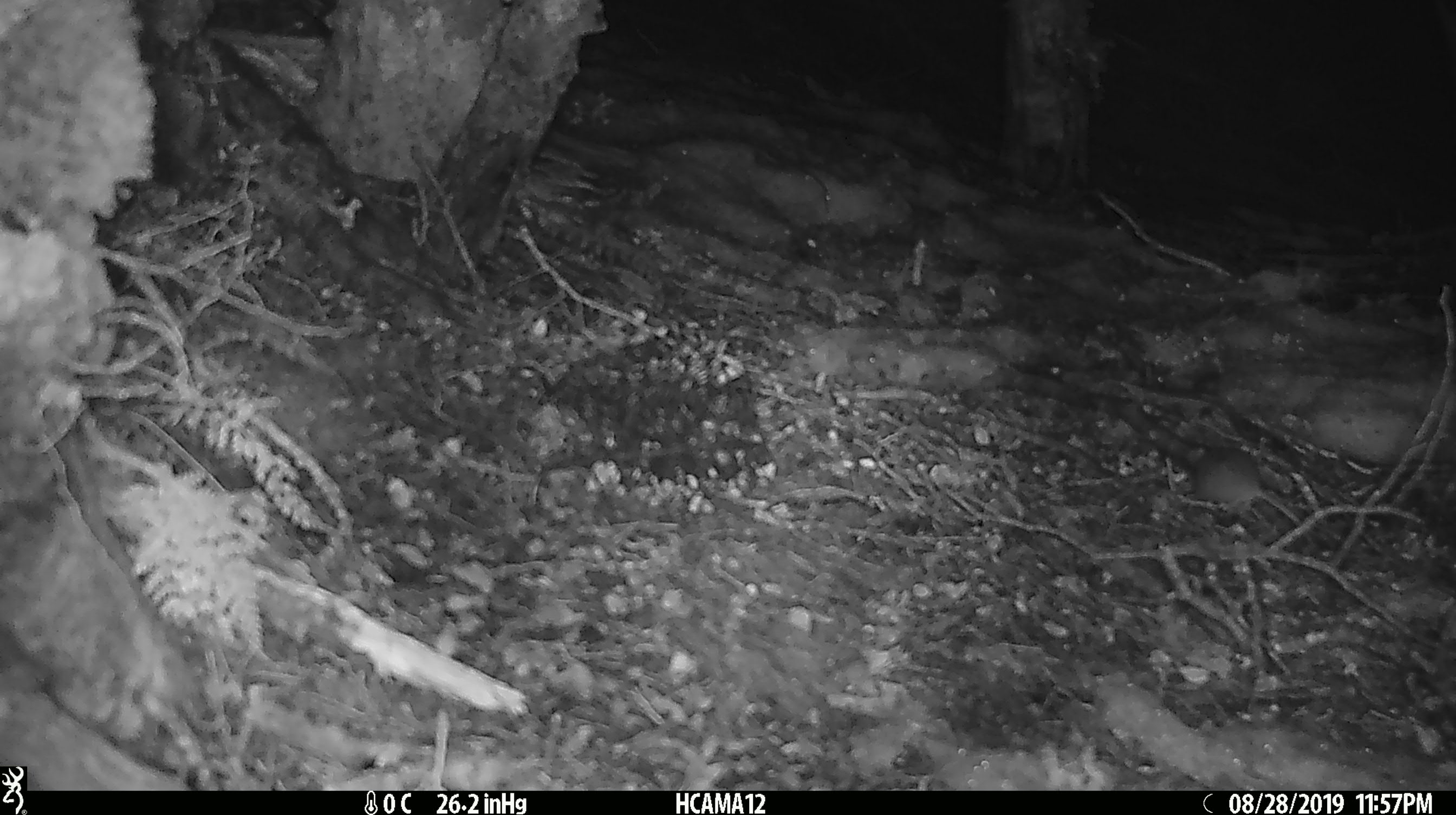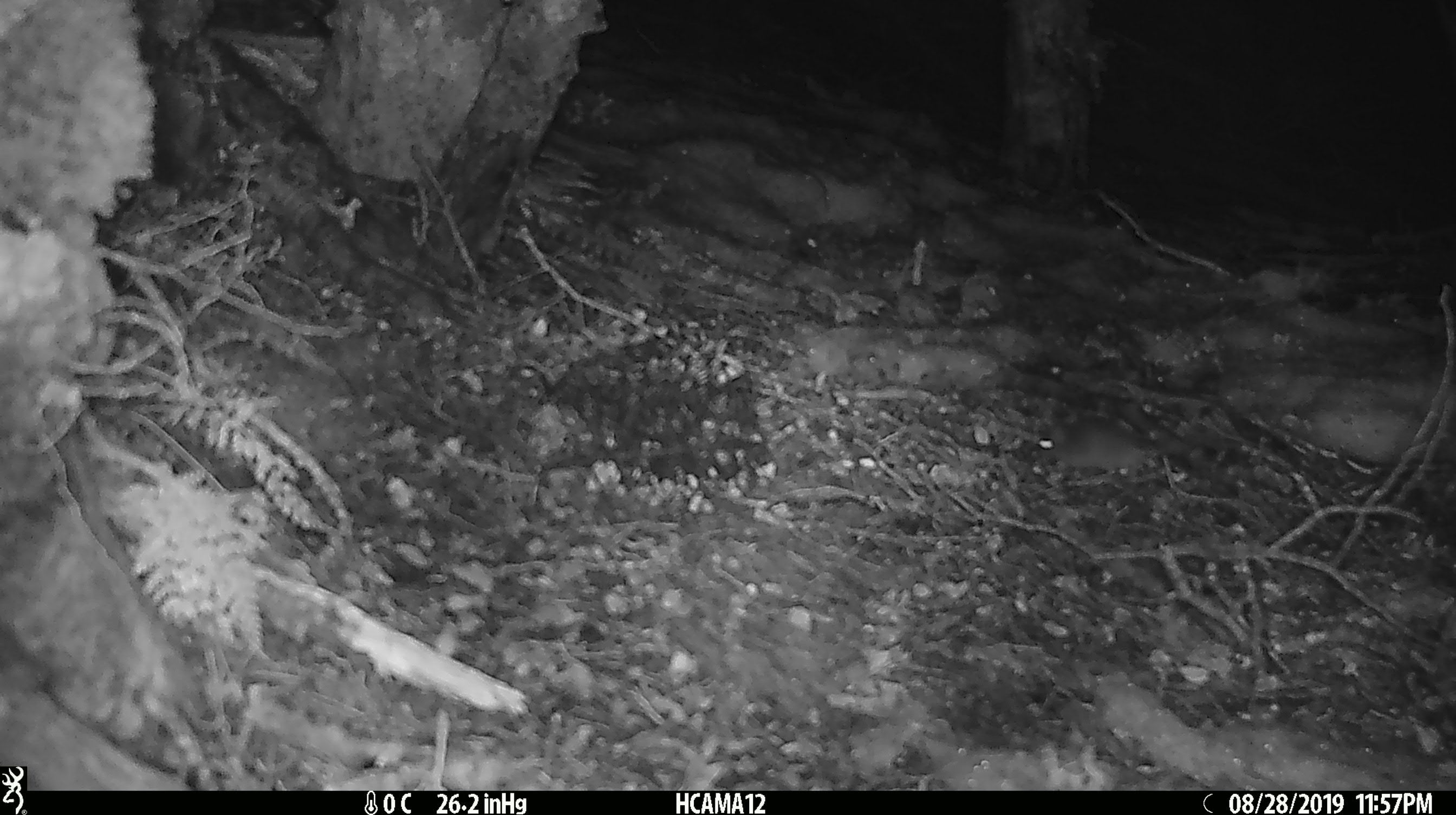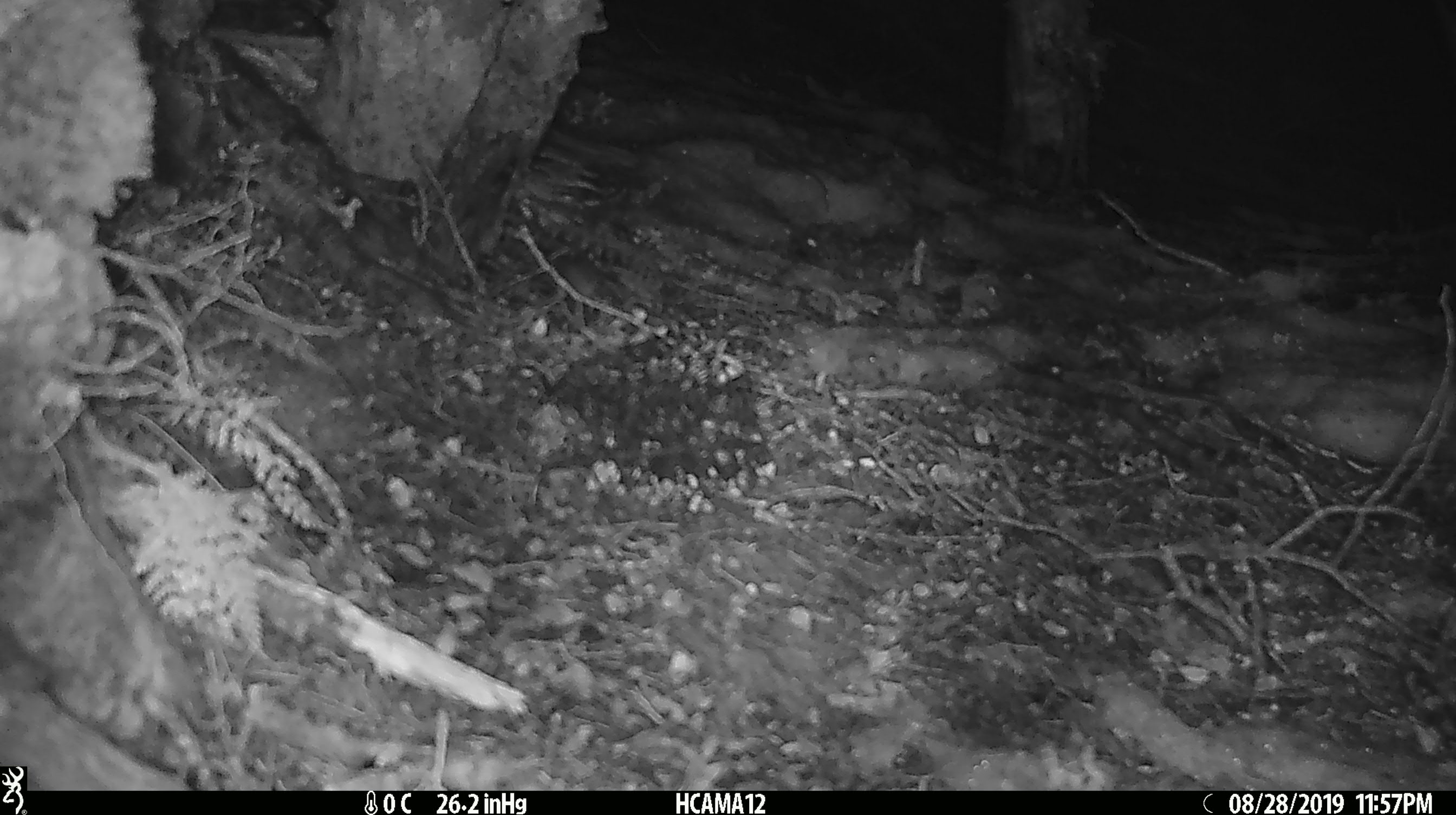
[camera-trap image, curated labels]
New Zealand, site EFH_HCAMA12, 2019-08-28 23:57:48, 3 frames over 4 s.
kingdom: Animalia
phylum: Chordata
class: Mammalia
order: Rodentia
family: Muridae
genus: Mus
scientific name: Mus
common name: mouse